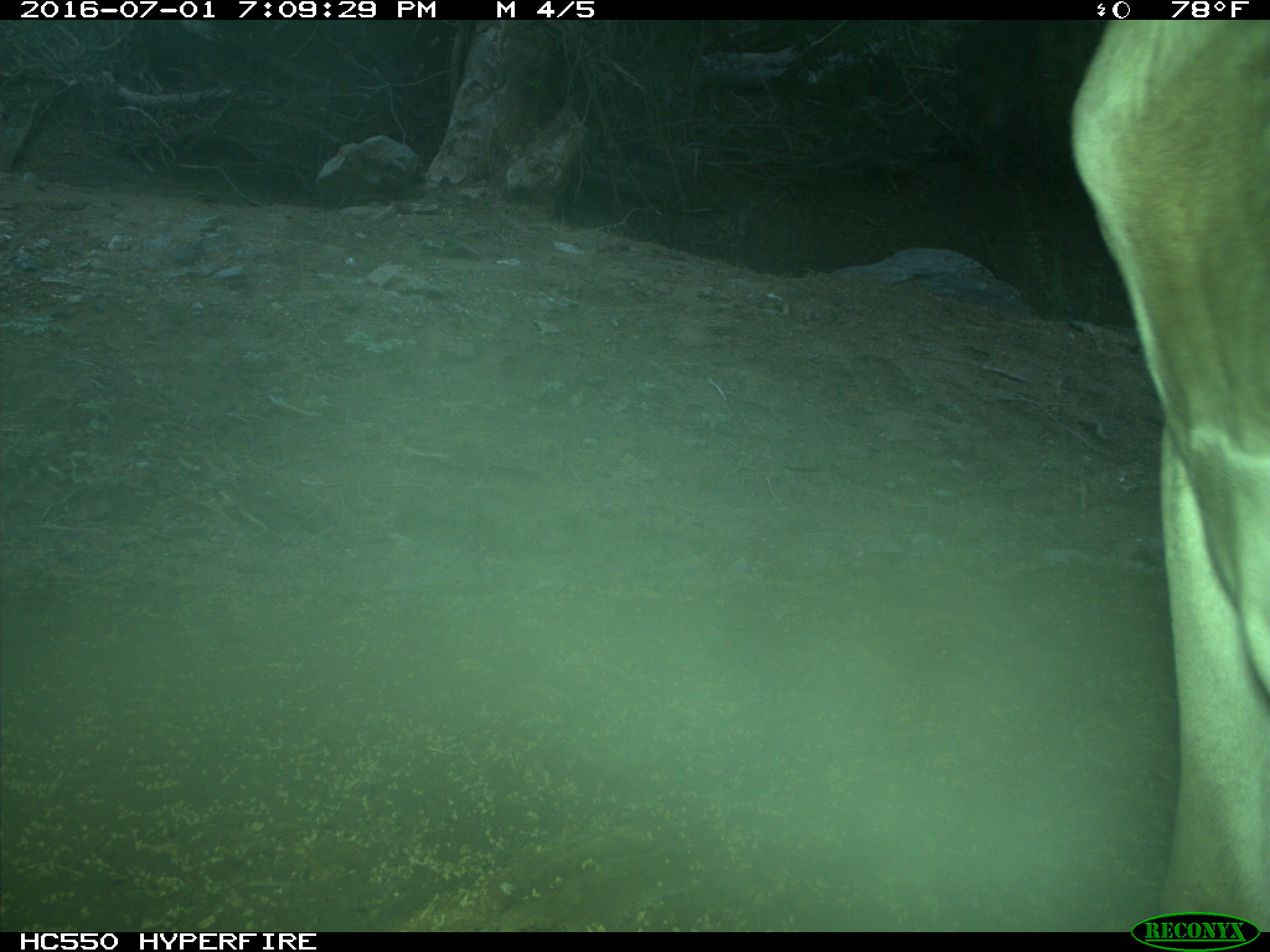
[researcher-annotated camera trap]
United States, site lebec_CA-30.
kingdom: Animalia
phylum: Chordata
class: Mammalia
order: Artiodactyla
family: Bovidae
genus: Bos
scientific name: Bos taurus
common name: domestic cow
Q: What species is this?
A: Bos taurus (domestic cow).